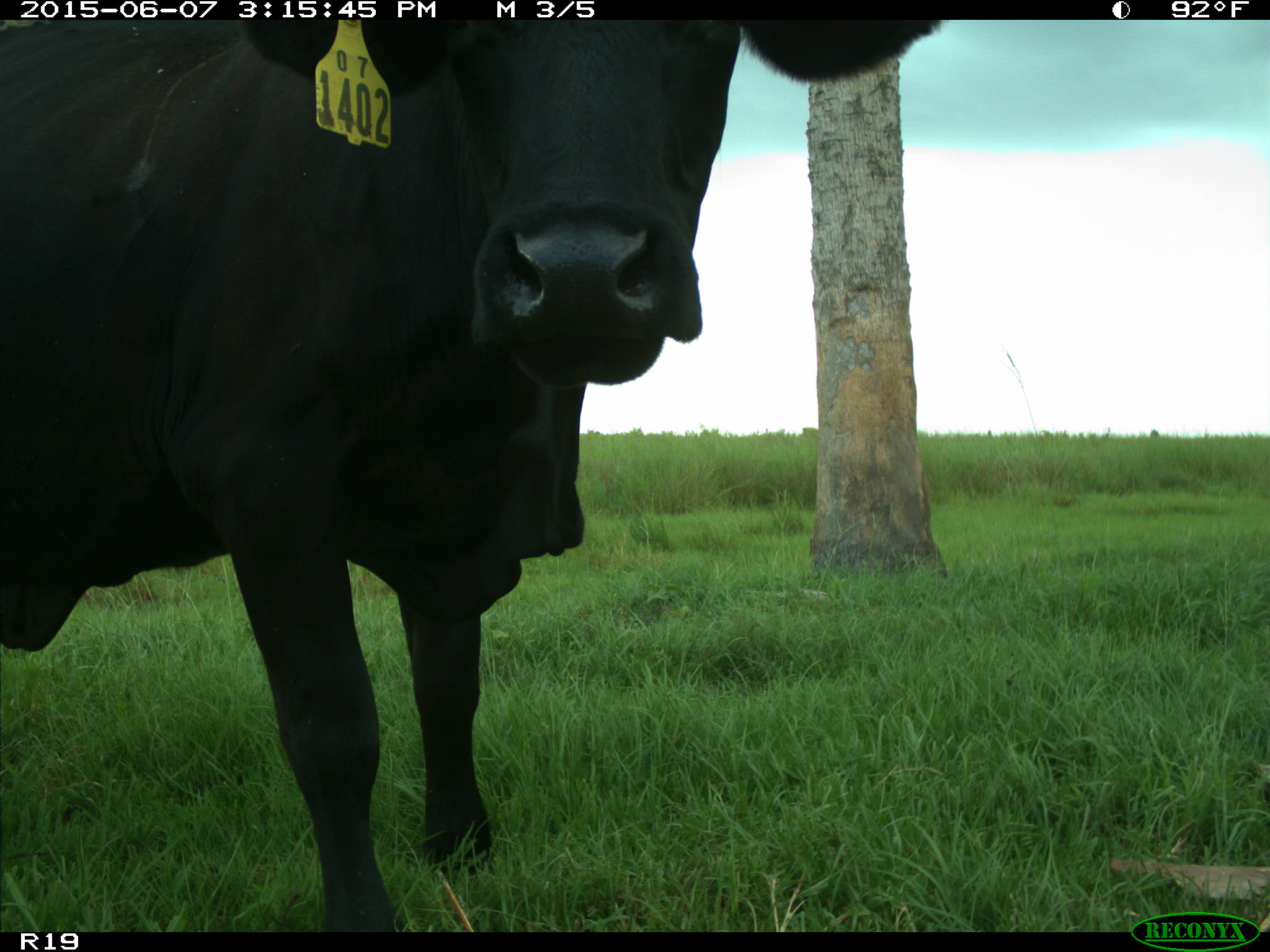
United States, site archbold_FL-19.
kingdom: Animalia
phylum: Chordata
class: Mammalia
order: Artiodactyla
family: Bovidae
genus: Bos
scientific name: Bos taurus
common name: domestic cow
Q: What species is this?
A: Bos taurus (domestic cow).